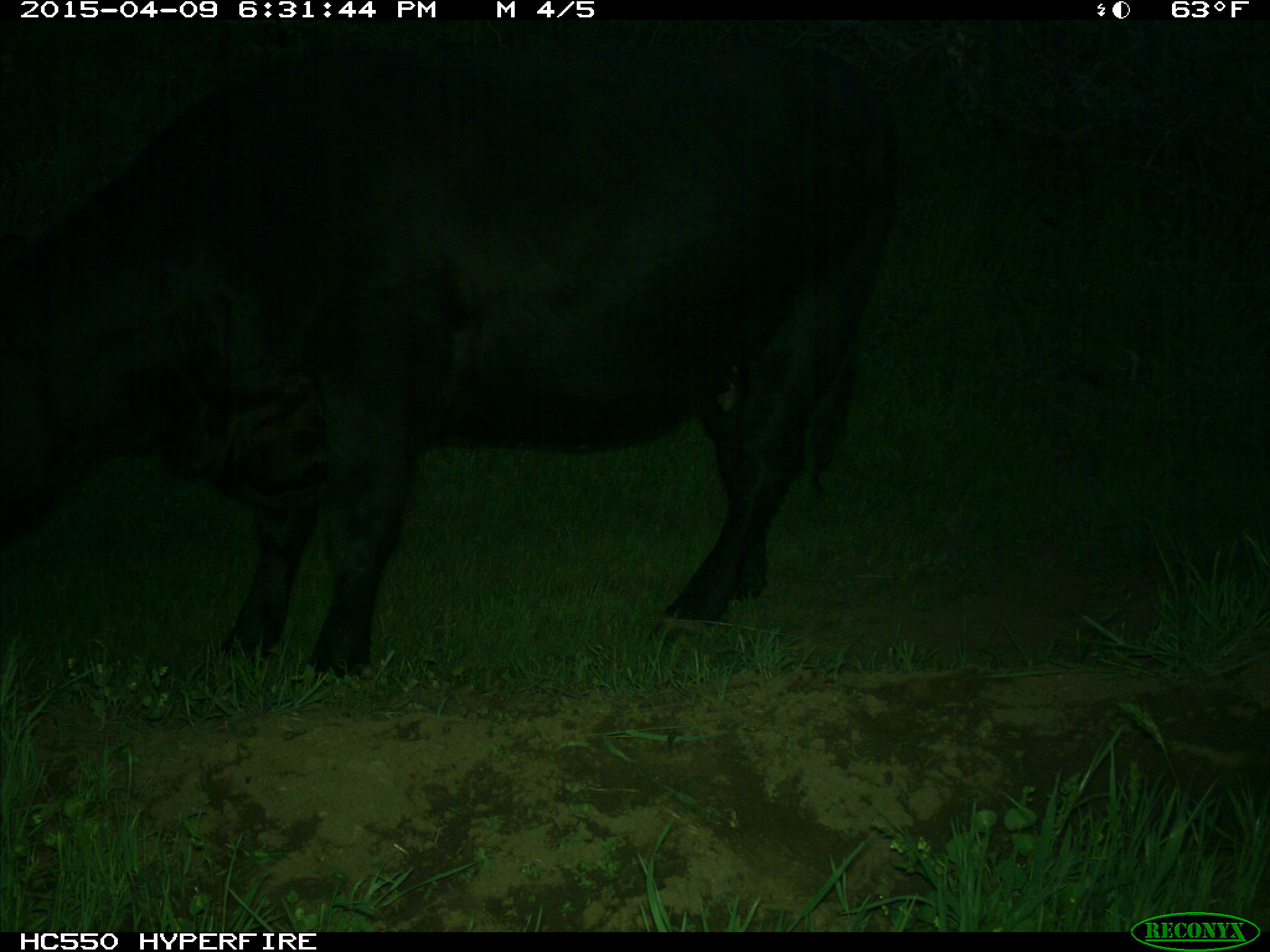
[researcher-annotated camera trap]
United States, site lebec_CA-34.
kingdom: Animalia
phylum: Chordata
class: Mammalia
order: Artiodactyla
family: Bovidae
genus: Bos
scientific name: Bos taurus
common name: domestic cow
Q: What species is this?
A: Bos taurus (domestic cow).